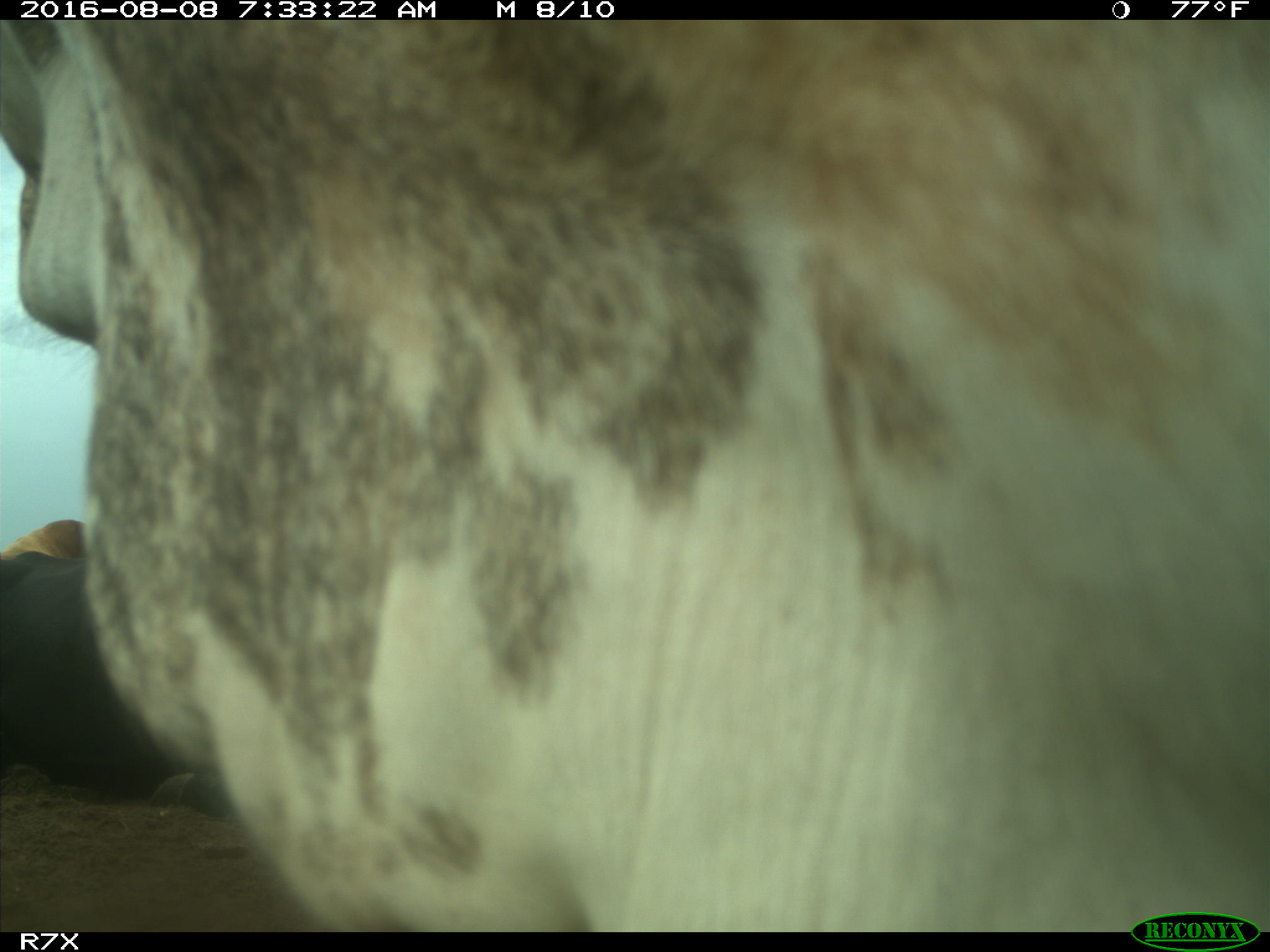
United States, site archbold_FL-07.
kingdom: Animalia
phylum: Chordata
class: Mammalia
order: Artiodactyla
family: Bovidae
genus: Bos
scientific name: Bos taurus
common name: domestic cow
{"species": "Bos taurus (domestic cow)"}